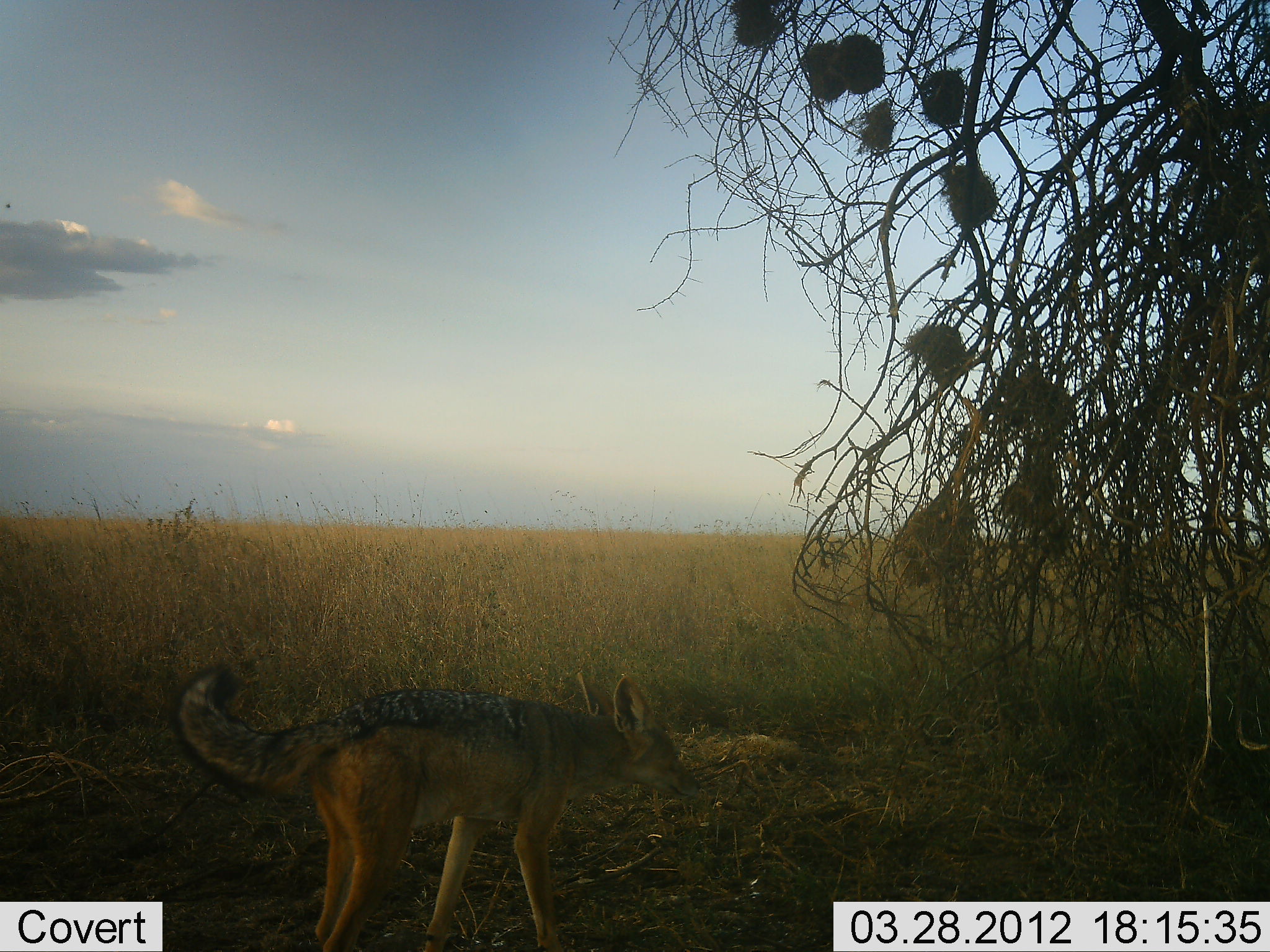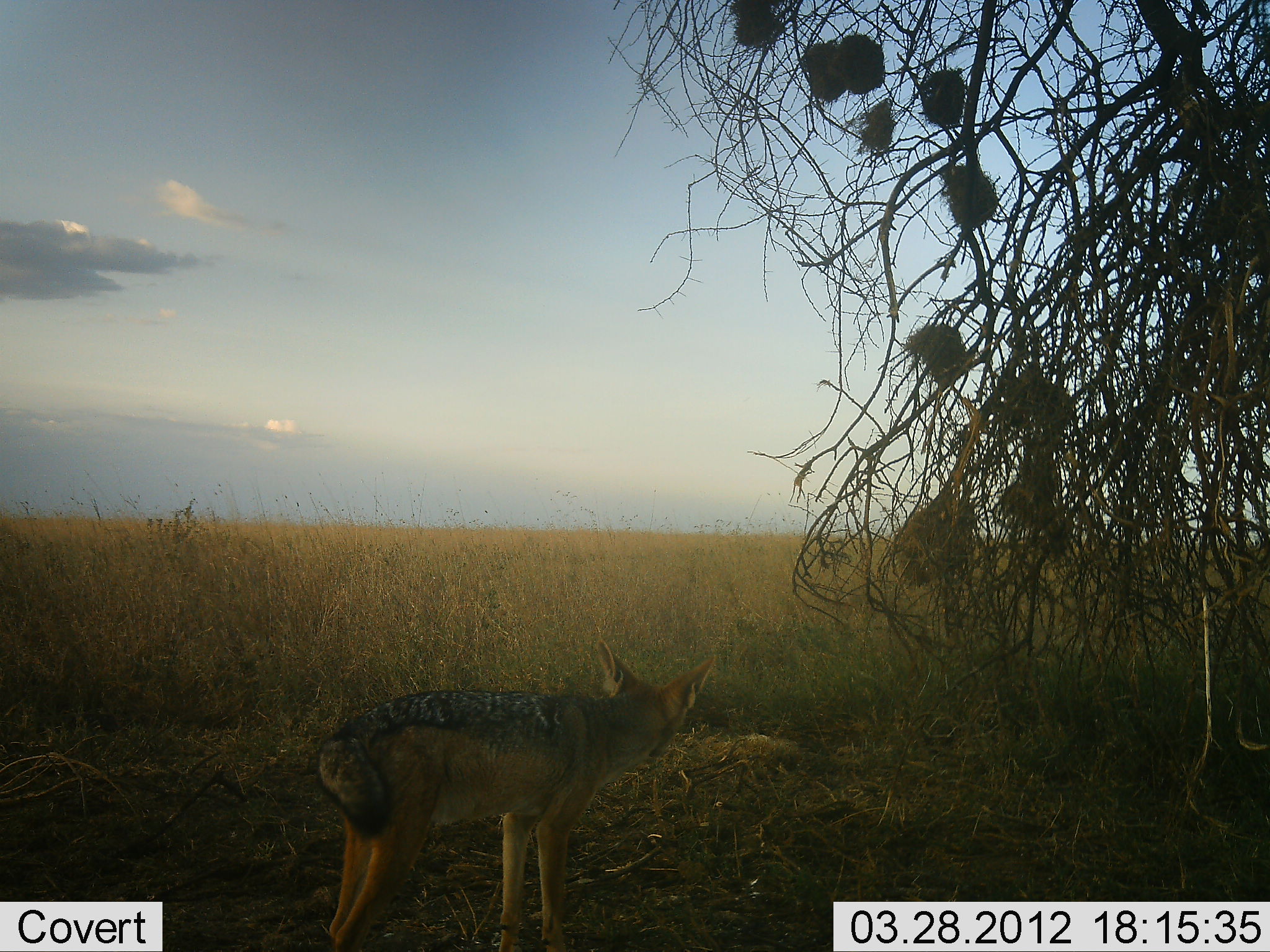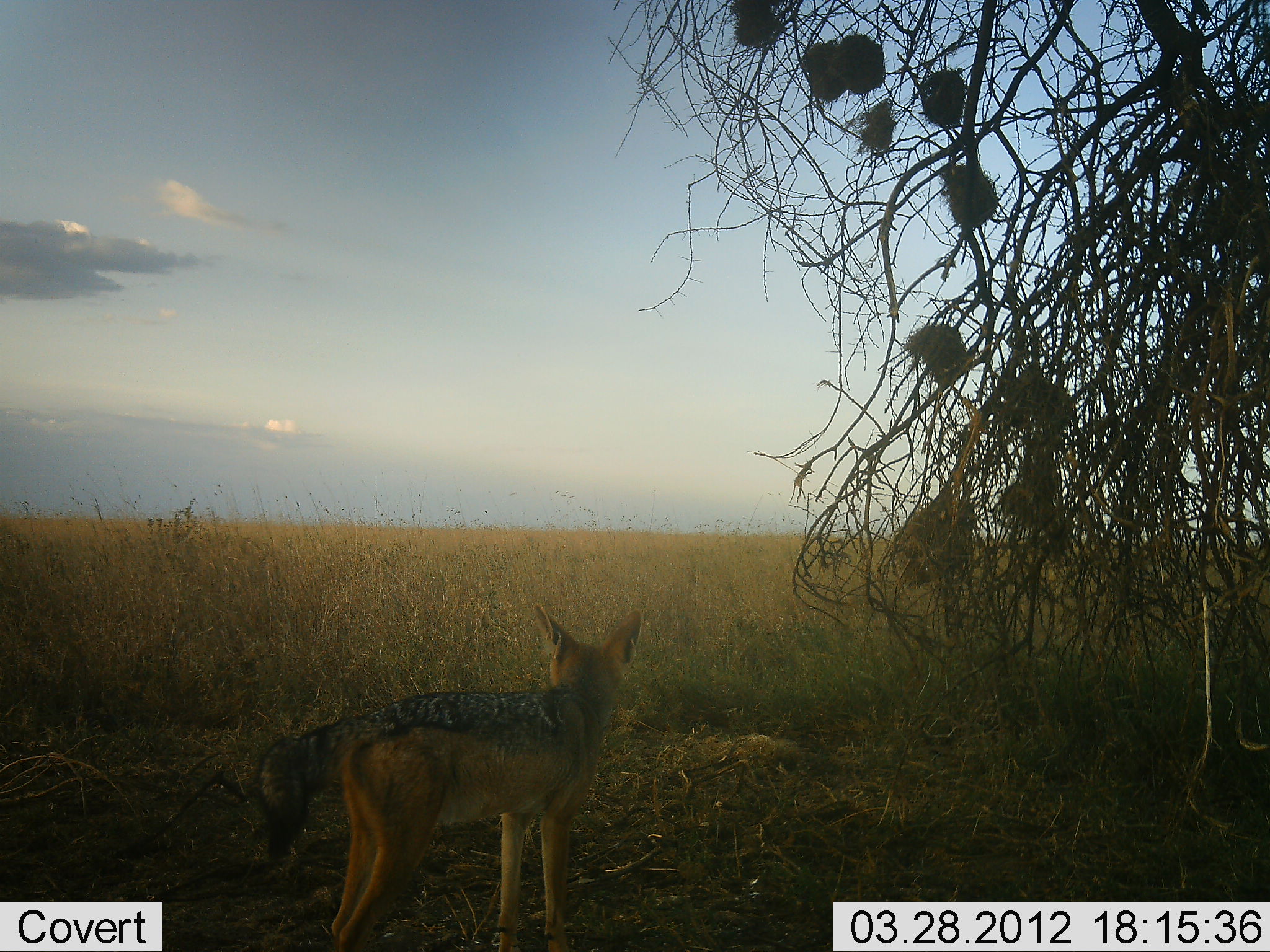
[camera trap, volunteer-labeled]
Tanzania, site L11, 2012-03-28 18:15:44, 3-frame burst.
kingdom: Animalia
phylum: Chordata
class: Mammalia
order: Carnivora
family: Canidae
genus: Lupulella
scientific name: Lupulella mesomelas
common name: black-backed jackal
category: jackal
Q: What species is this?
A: Jackal (black-backed jackal) (Lupulella mesomelas).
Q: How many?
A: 1.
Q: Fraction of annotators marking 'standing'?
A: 75%.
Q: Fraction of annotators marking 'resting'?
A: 5%.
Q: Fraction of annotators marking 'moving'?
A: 25%.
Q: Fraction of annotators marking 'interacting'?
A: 5%.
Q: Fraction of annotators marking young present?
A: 0%.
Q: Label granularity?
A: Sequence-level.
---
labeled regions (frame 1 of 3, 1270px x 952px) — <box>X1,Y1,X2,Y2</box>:
animal: <box>177,667,707,952</box>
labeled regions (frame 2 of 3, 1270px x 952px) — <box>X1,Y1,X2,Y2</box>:
animal: <box>315,637,721,952</box>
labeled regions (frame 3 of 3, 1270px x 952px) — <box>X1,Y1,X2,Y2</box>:
animal: <box>255,601,644,951</box>